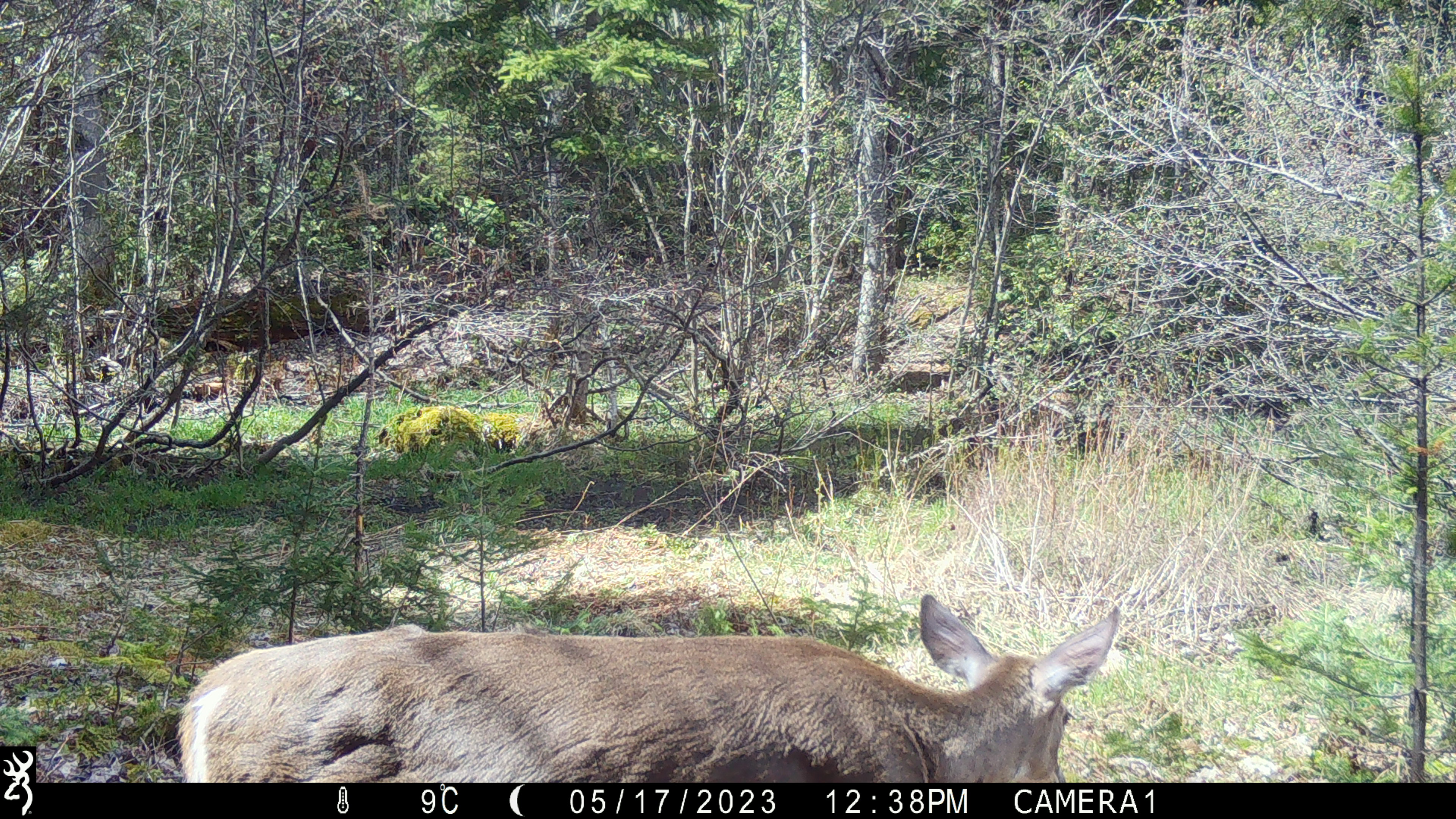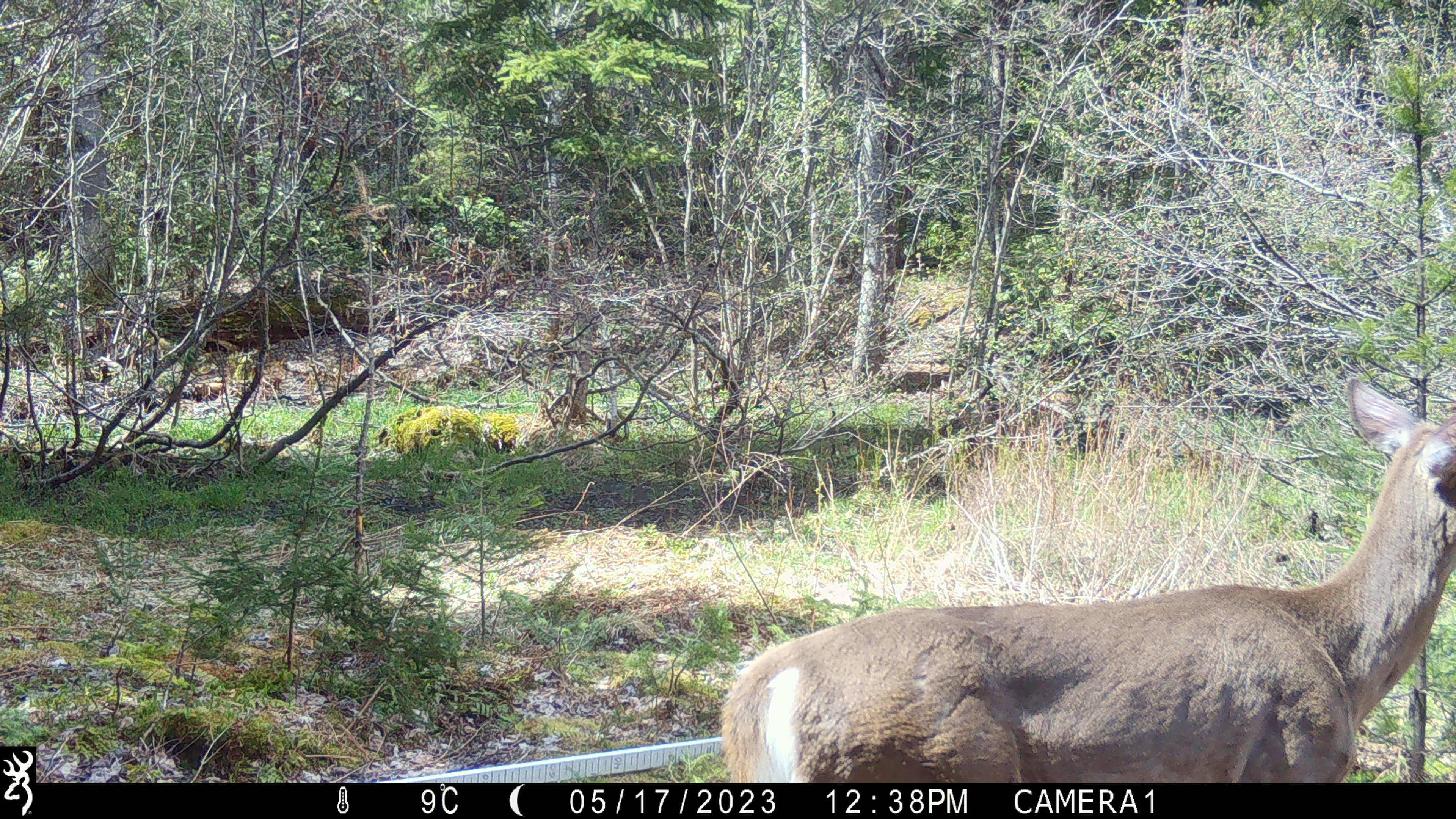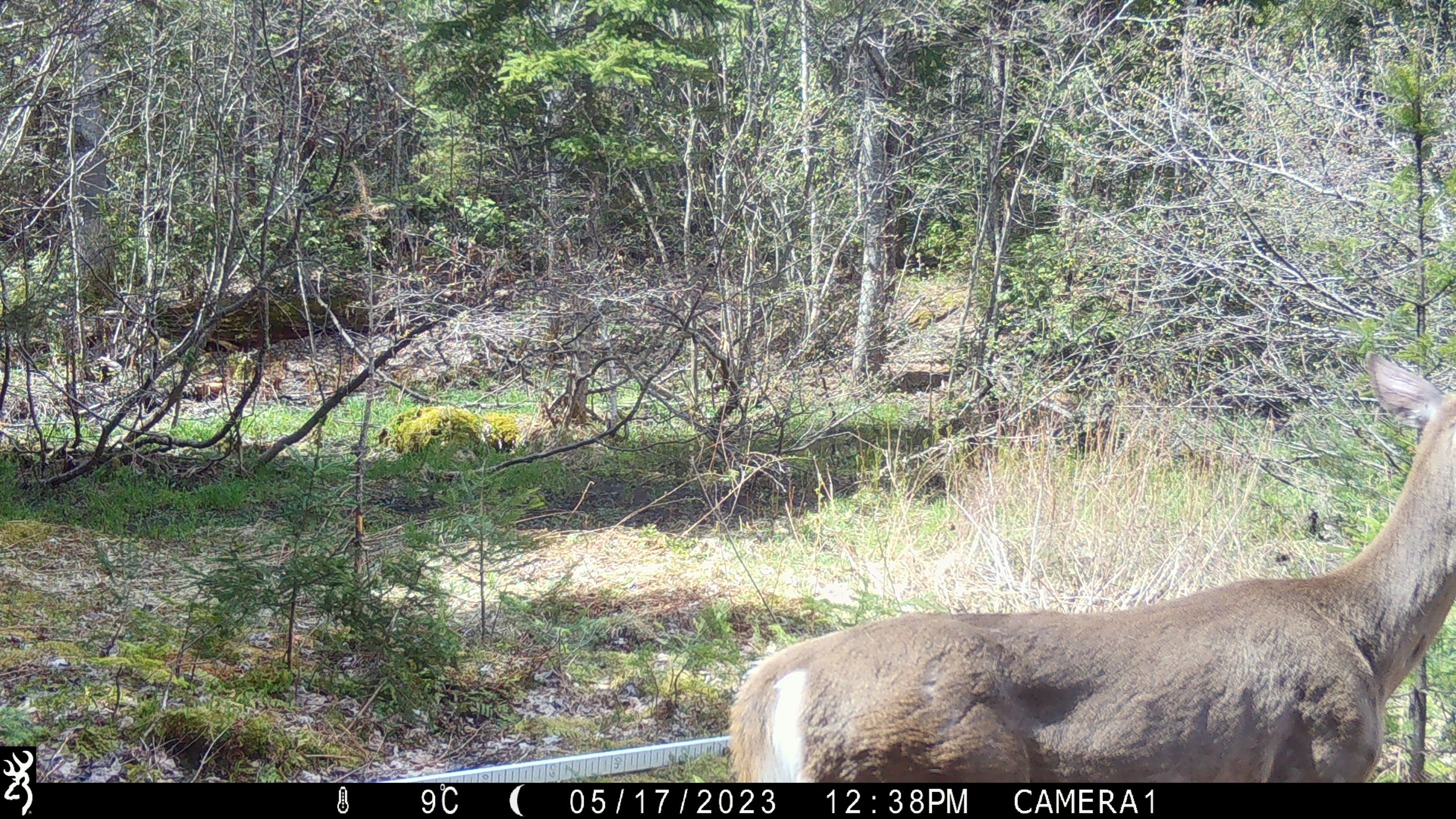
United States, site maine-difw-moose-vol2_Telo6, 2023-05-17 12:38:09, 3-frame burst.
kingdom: Animalia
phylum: Chordata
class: Mammalia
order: Artiodactyla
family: Cervidae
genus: Odocoileus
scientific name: Odocoileus virginianus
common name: white-tailed deer